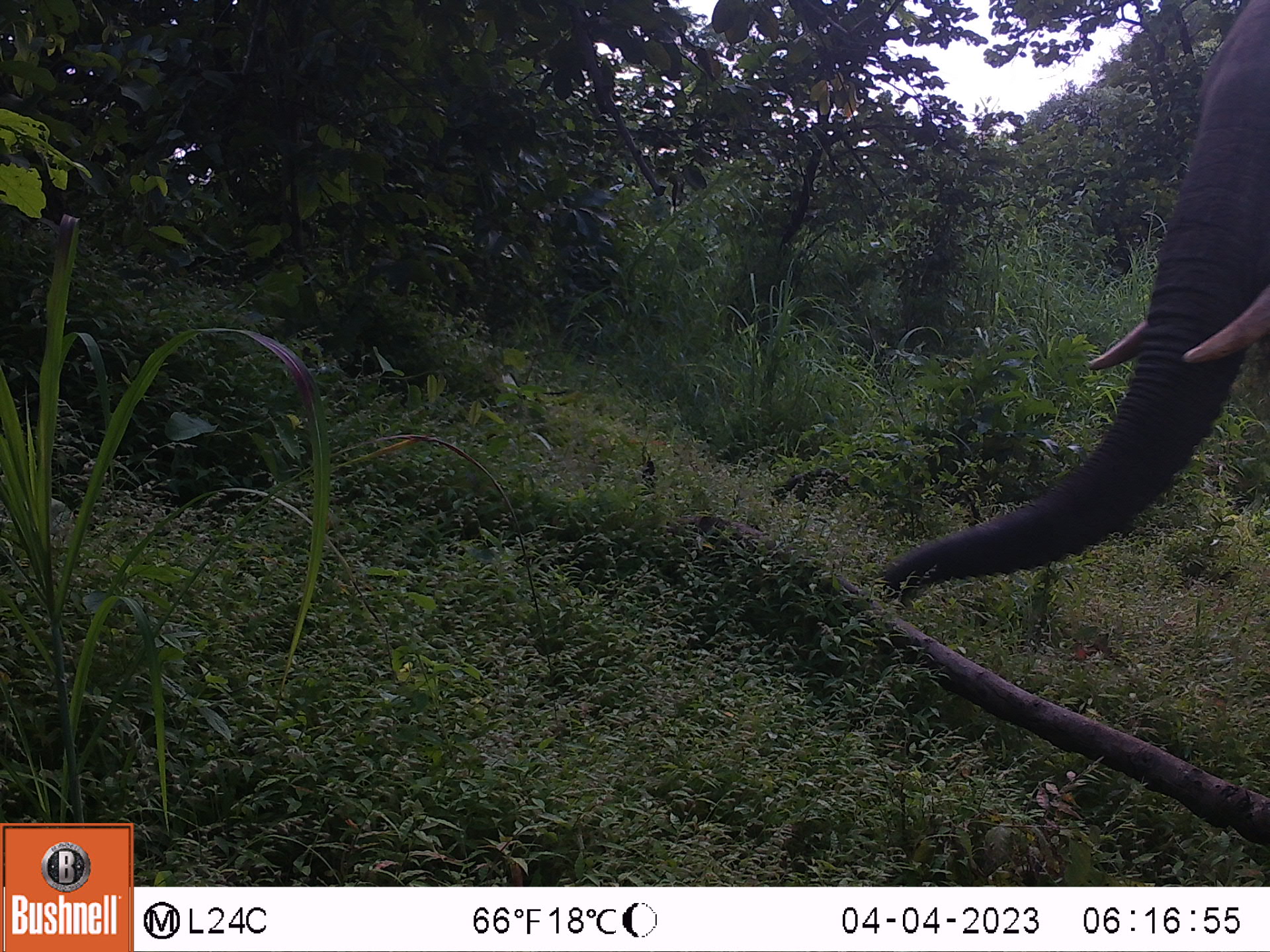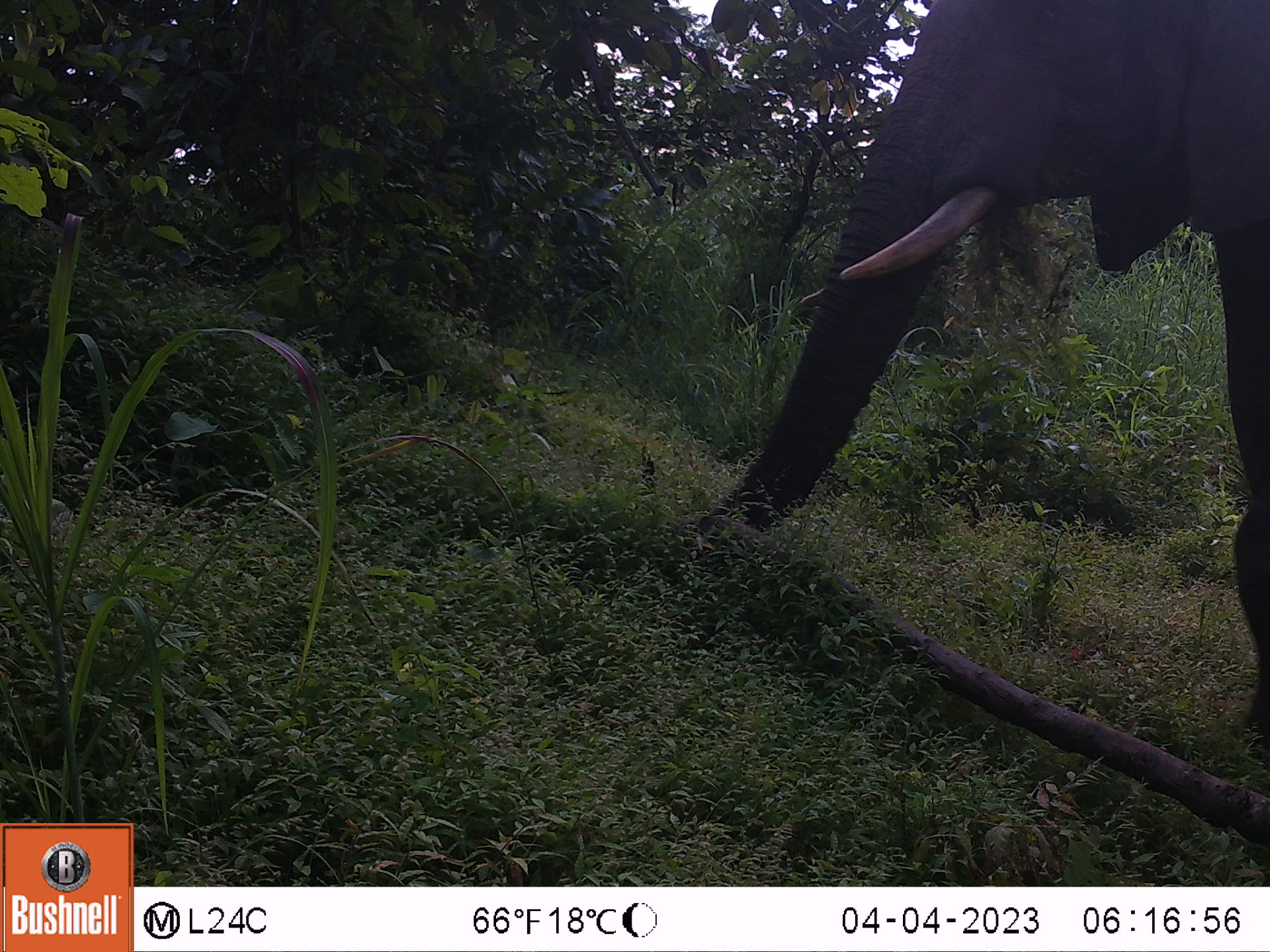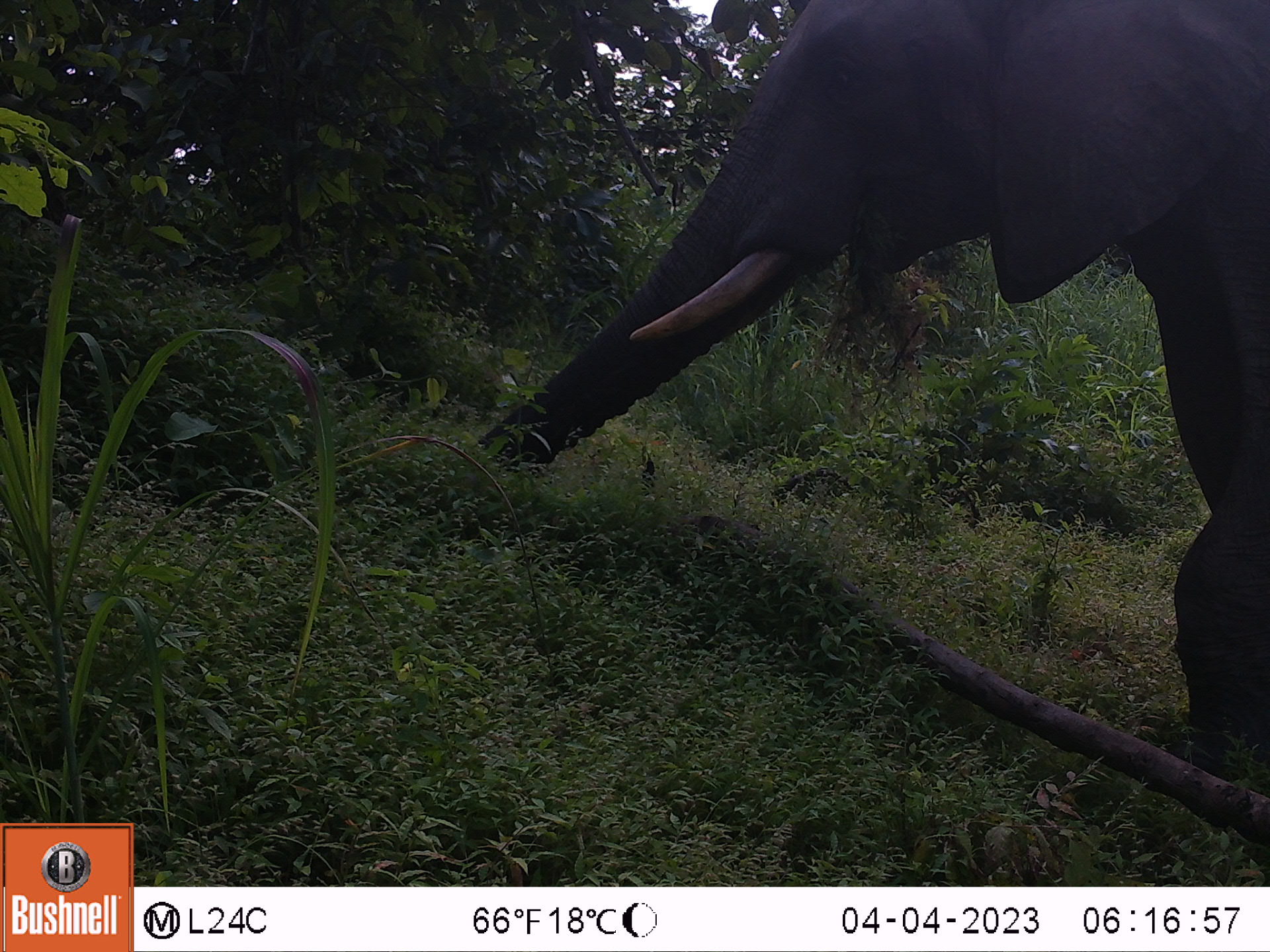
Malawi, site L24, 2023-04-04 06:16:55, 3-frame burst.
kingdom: Animalia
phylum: Chordata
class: Mammalia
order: Proboscidea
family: Elephantidae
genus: Loxodonta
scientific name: Loxodonta africana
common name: african savanna elephant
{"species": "african savanna elephant (Loxodonta africana)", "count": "1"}